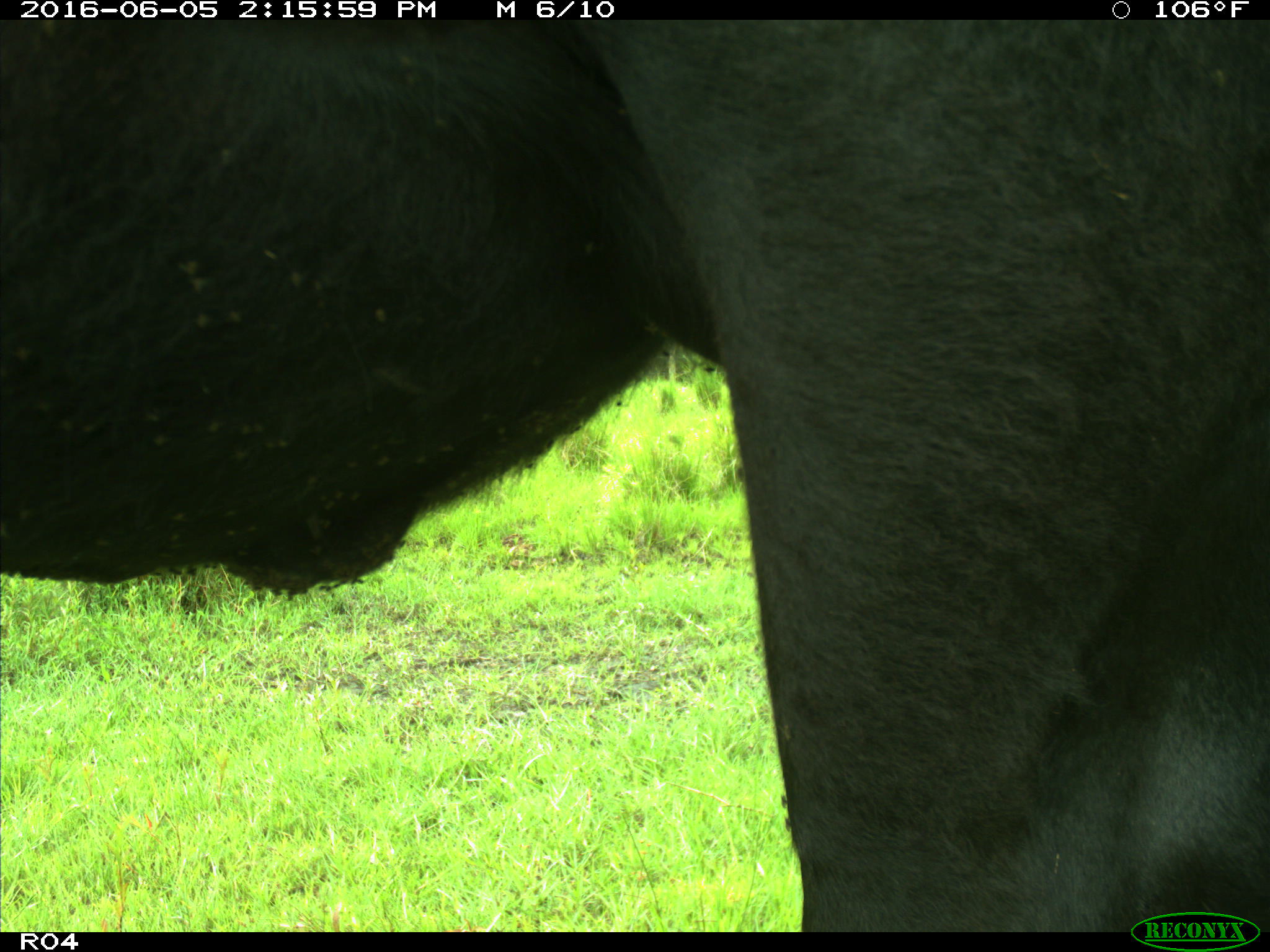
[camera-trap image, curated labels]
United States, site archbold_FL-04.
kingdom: Animalia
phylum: Chordata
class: Mammalia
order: Artiodactyla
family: Bovidae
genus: Bos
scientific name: Bos taurus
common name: domestic cow